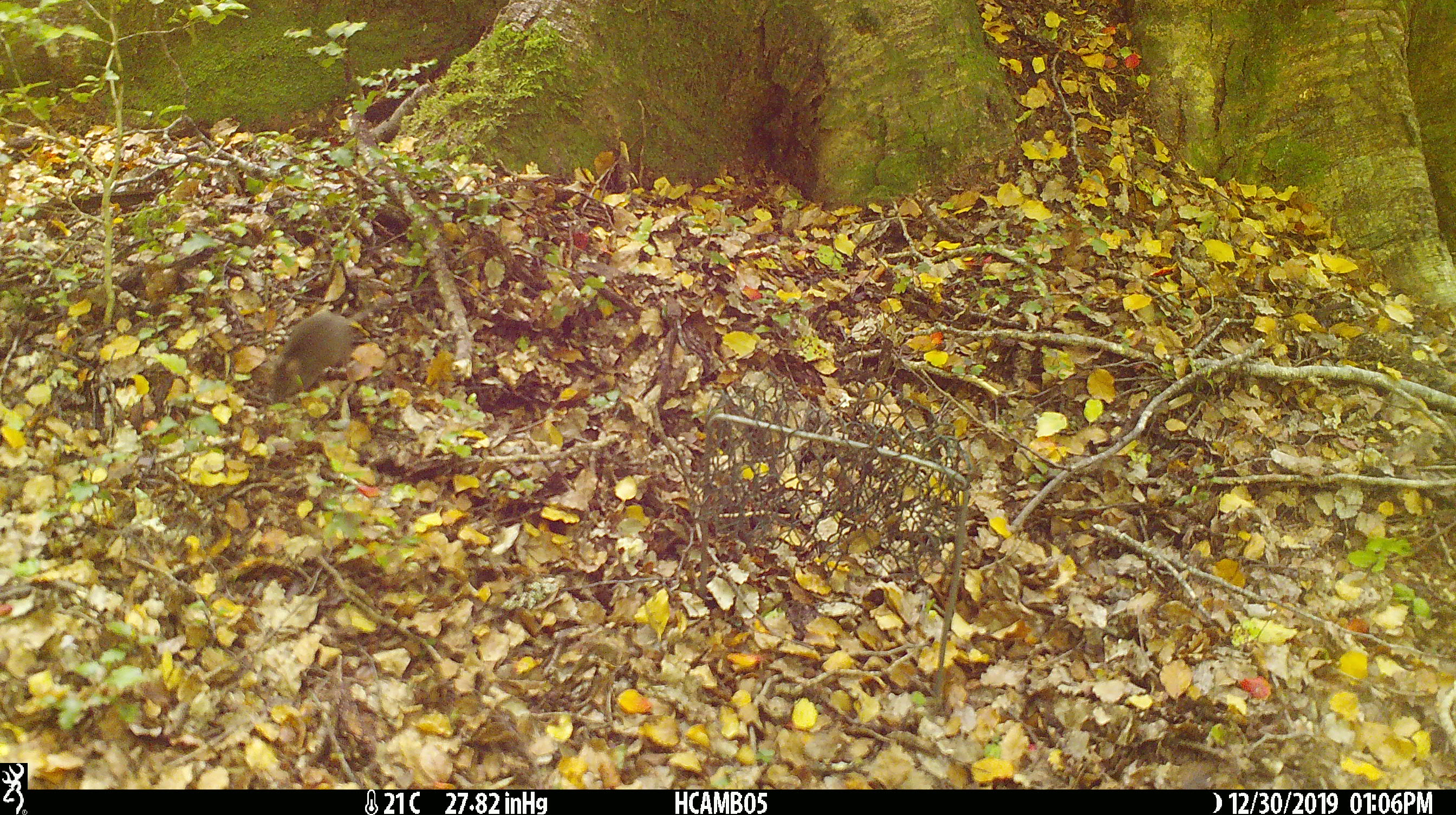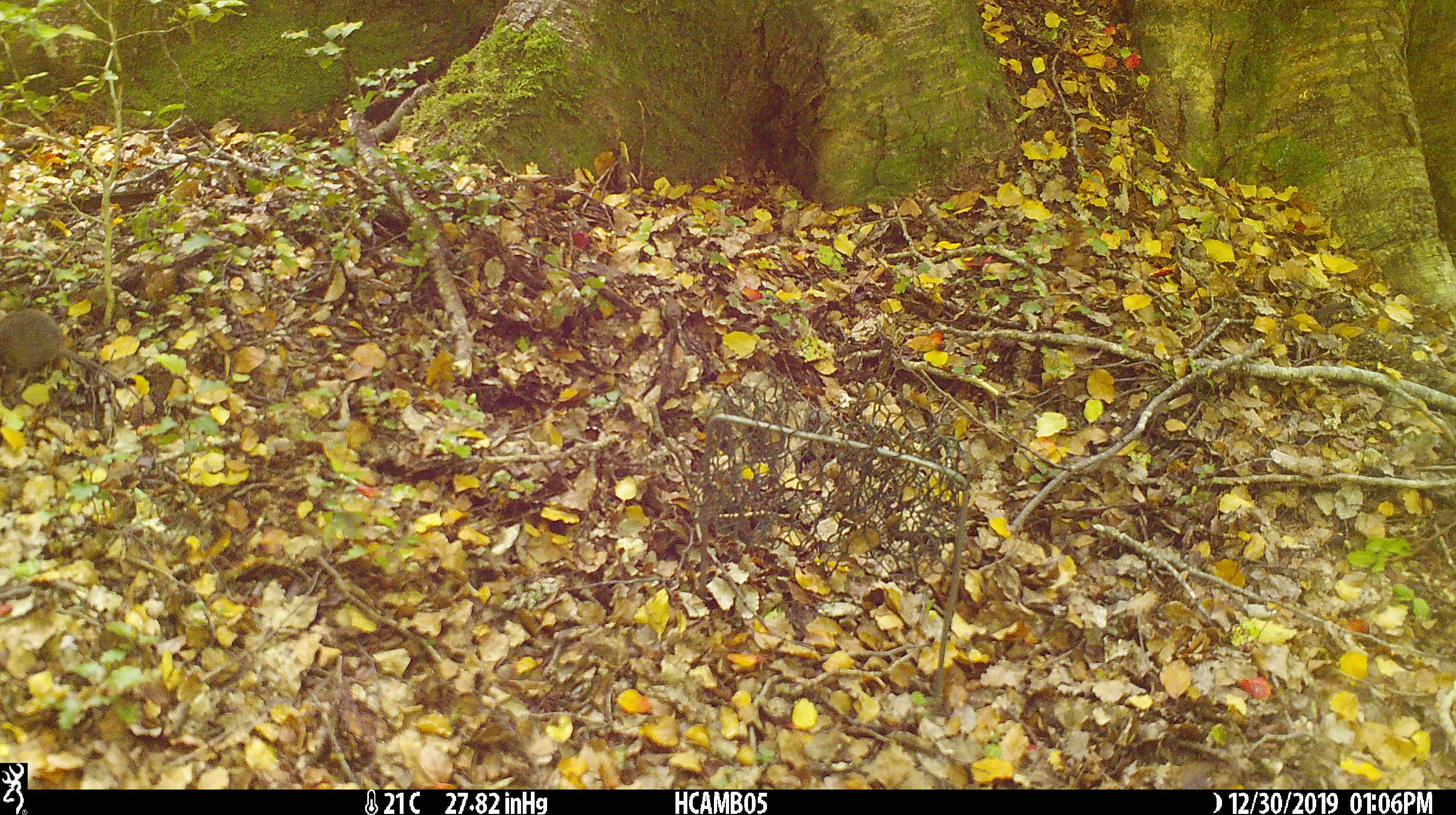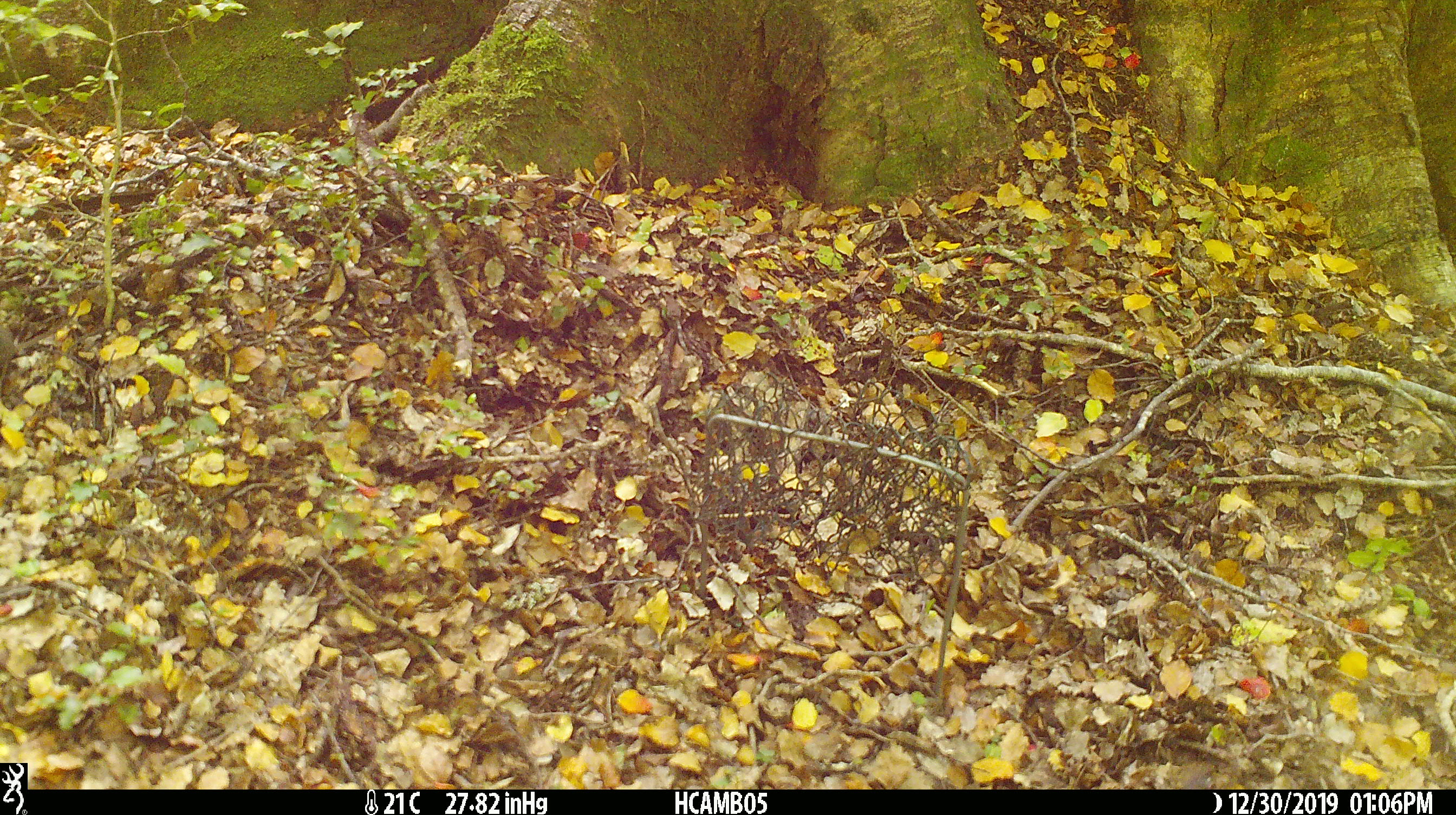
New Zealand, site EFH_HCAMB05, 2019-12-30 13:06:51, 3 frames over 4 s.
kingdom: Animalia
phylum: Chordata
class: Mammalia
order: Rodentia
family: Muridae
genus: Mus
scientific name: Mus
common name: mouse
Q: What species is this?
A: Mouse (Mus).